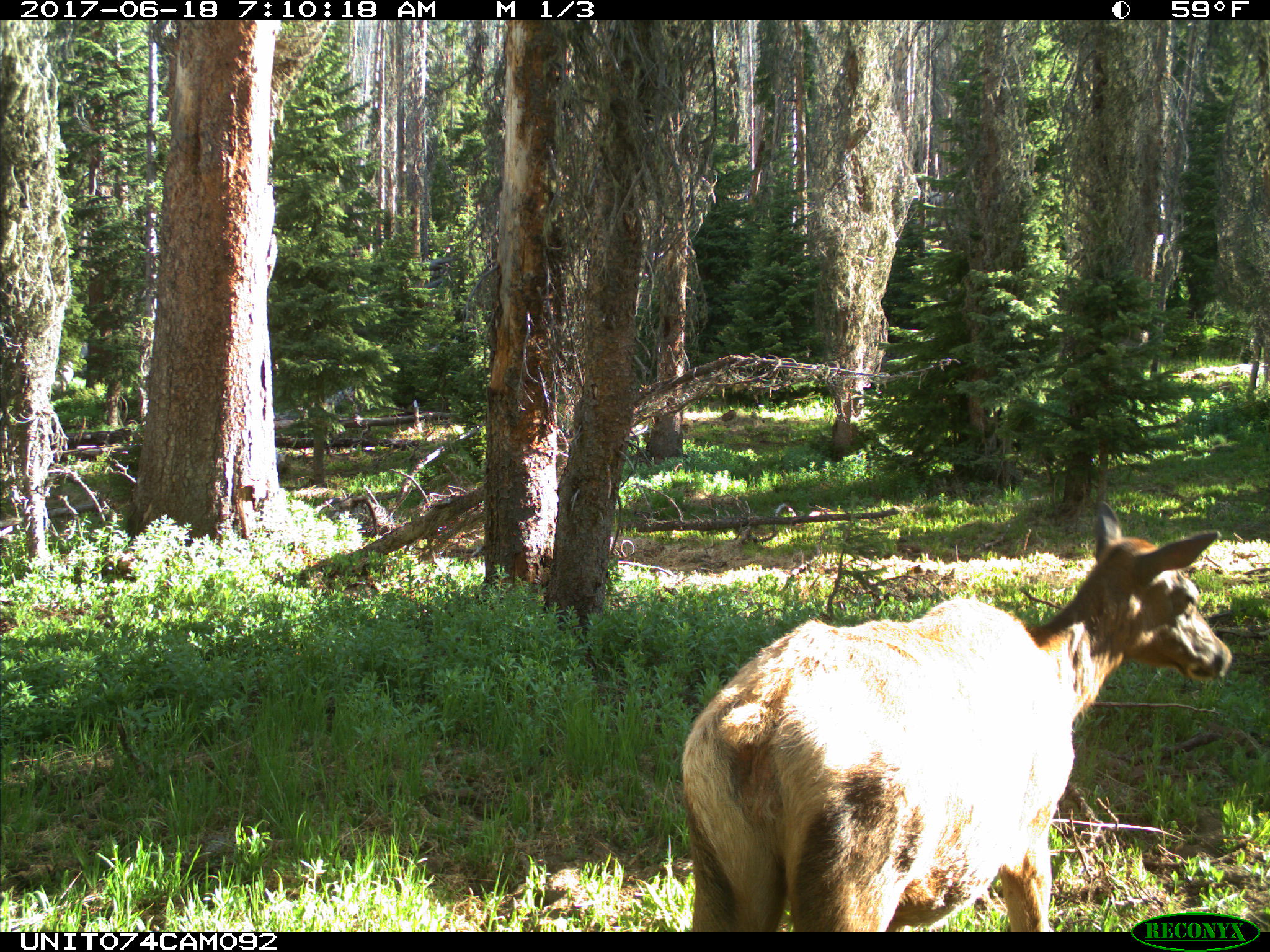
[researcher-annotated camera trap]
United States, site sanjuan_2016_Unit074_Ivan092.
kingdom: Animalia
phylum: Chordata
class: Mammalia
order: Artiodactyla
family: Cervidae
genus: Cervus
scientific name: Cervus elaphus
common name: red deer